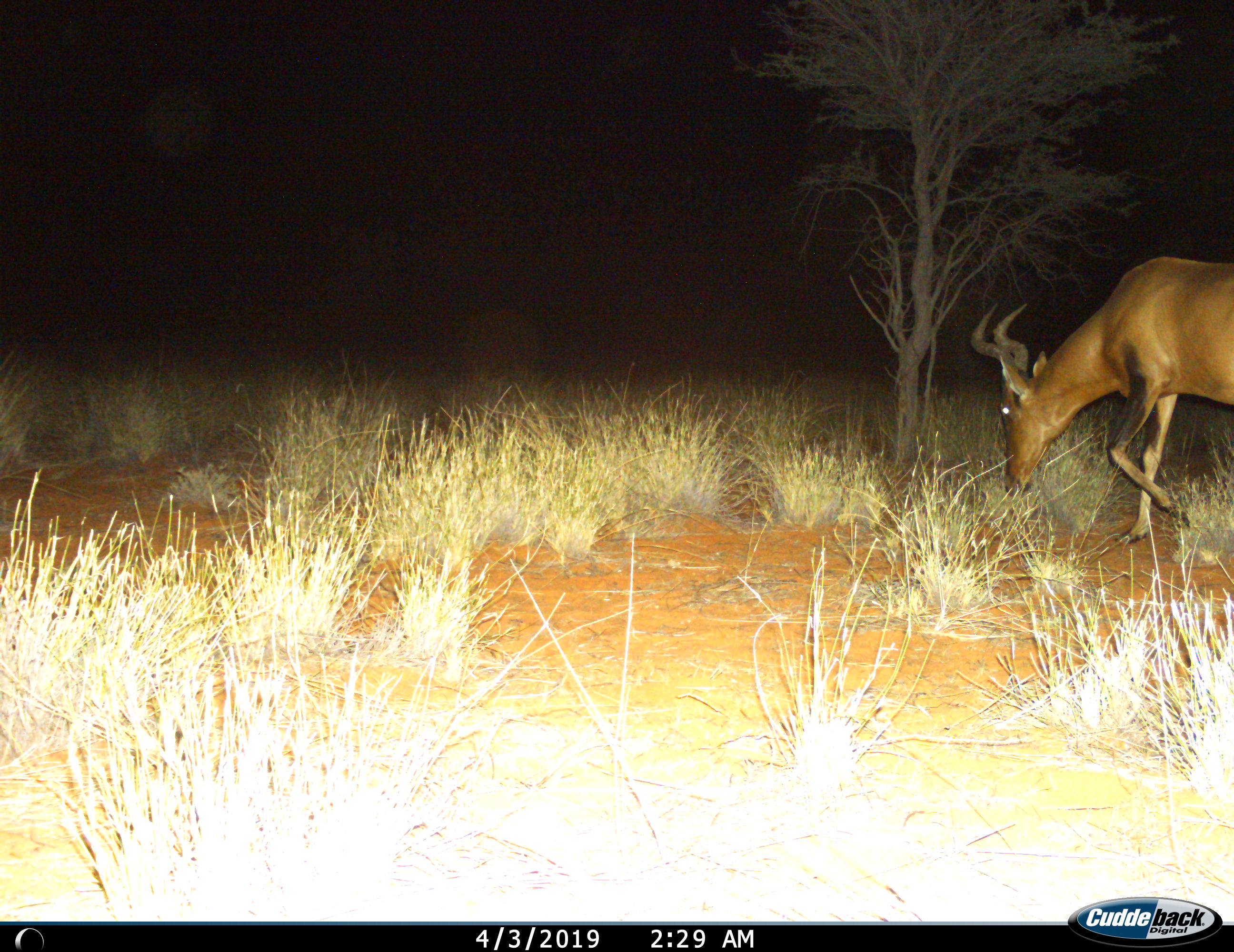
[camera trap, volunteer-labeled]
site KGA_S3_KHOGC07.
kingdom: Animalia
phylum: Chordata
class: Mammalia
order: Artiodactyla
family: Bovidae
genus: Alcelaphus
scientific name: Alcelaphus buselaphus caama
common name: red hartebeest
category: hartebeestred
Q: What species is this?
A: Hartebeestred (red hartebeest) (Alcelaphus buselaphus caama).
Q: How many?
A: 1.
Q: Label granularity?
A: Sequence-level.